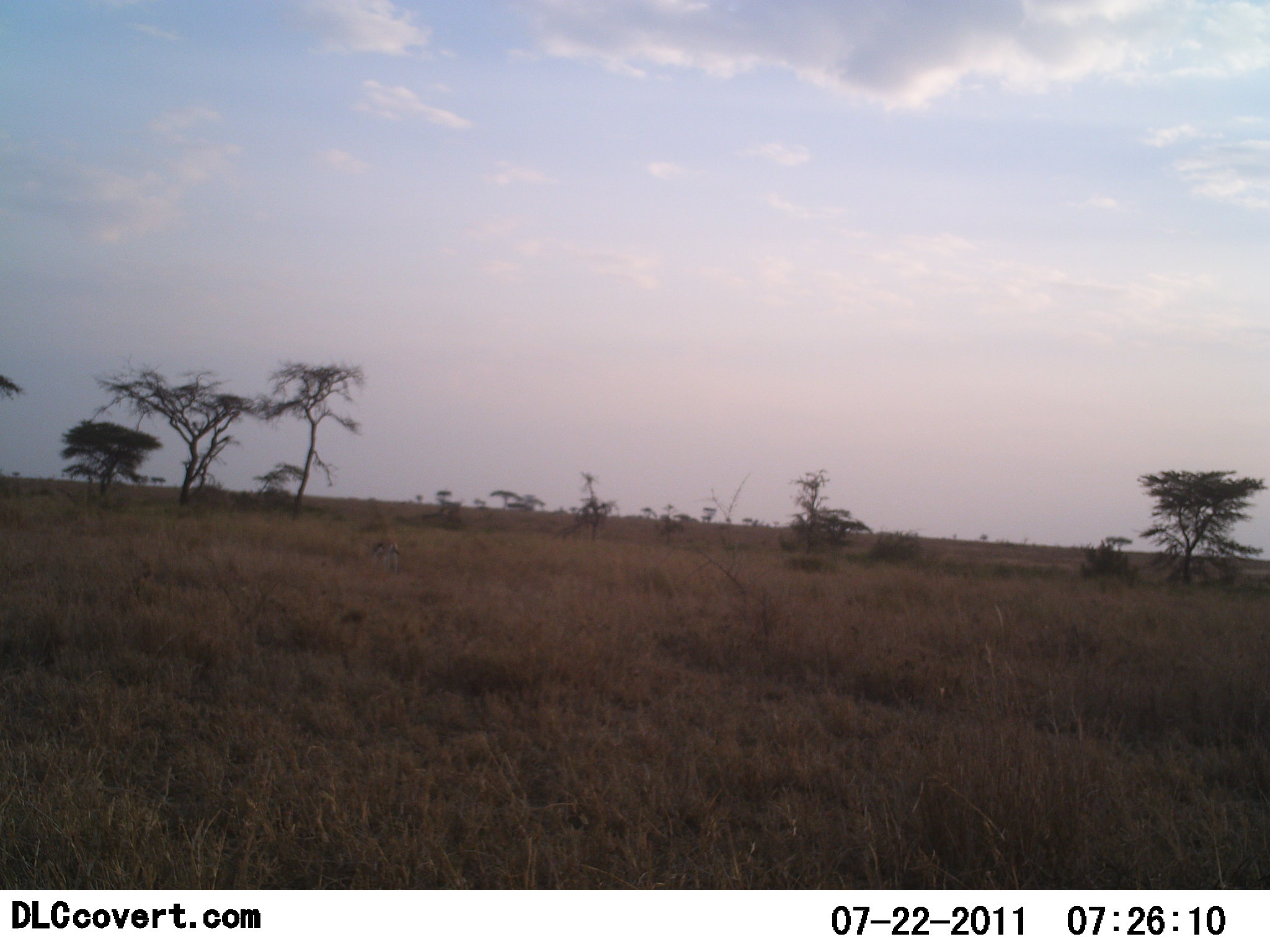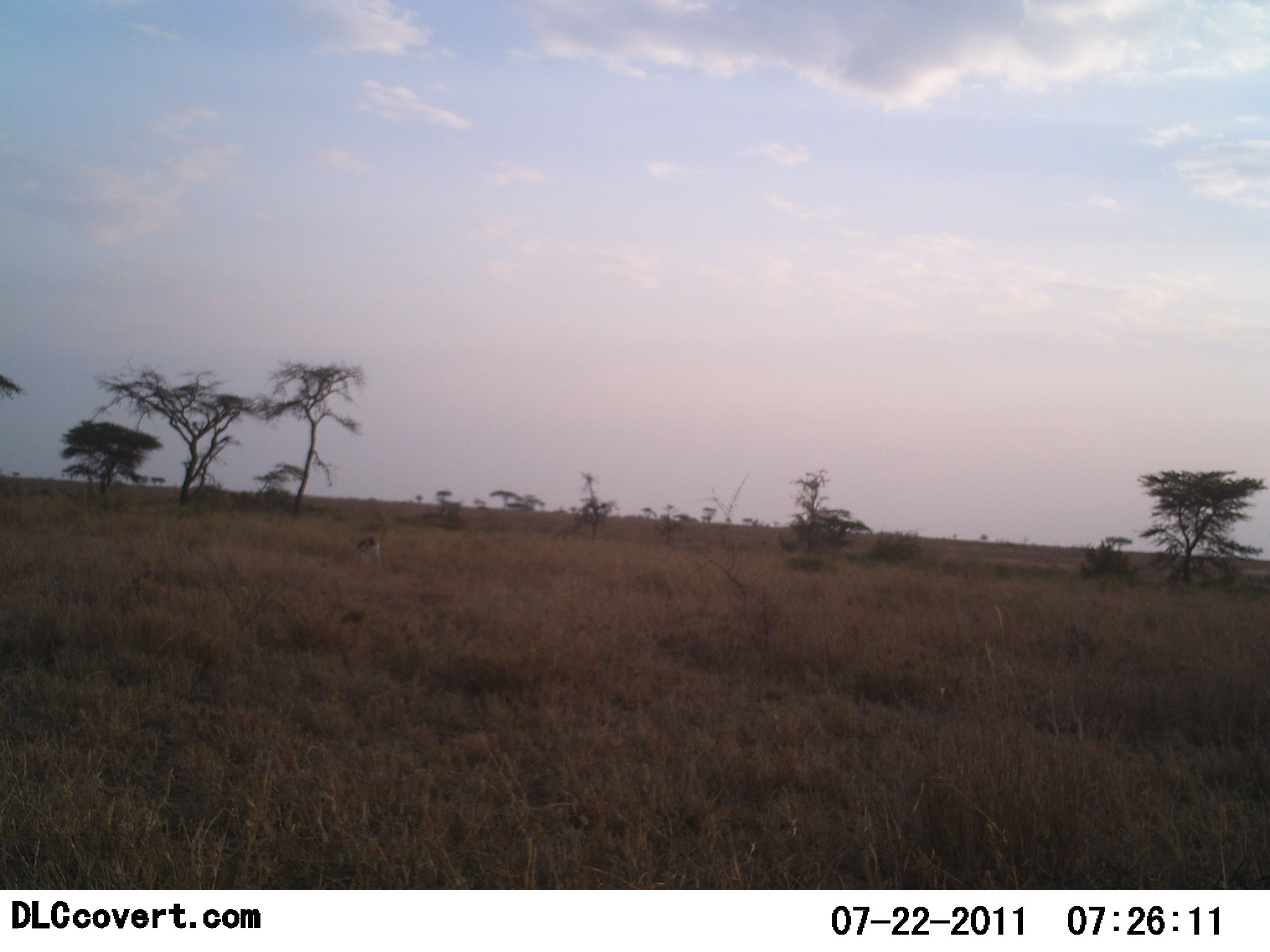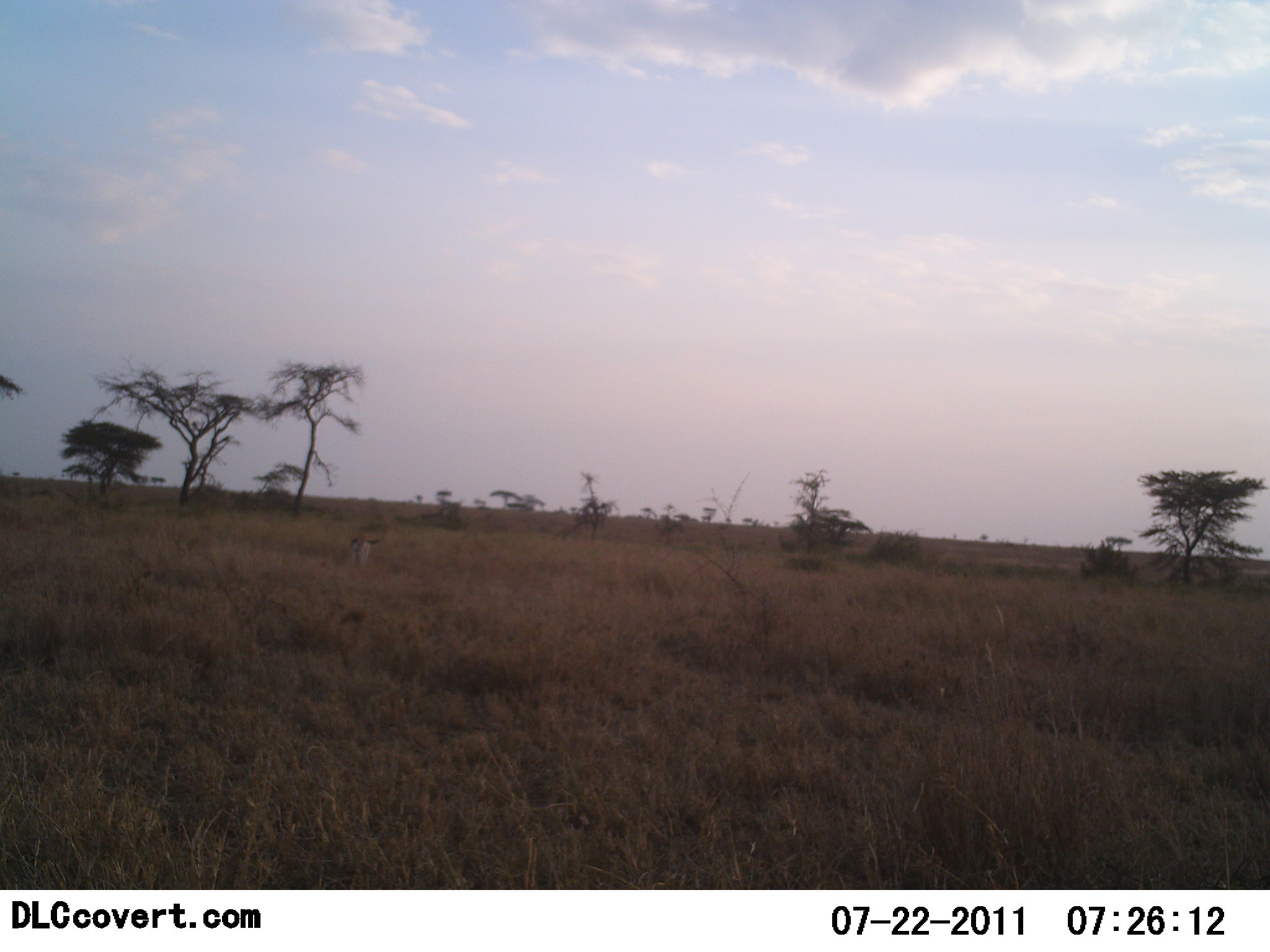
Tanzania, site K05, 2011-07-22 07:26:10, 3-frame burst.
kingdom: Animalia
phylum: Chordata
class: Mammalia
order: Artiodactyla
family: Bovidae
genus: Eudorcas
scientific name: Eudorcas thomsonii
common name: thomson's gazelle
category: gazellethomsons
Gazellethomsons (thomson's gazelle) (Eudorcas thomsonii), count 1. Behavior (volunteer vote fractions): standing 18%, resting 0%, moving 55%, interacting 0%. Young present (vote fraction): 0%. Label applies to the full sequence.